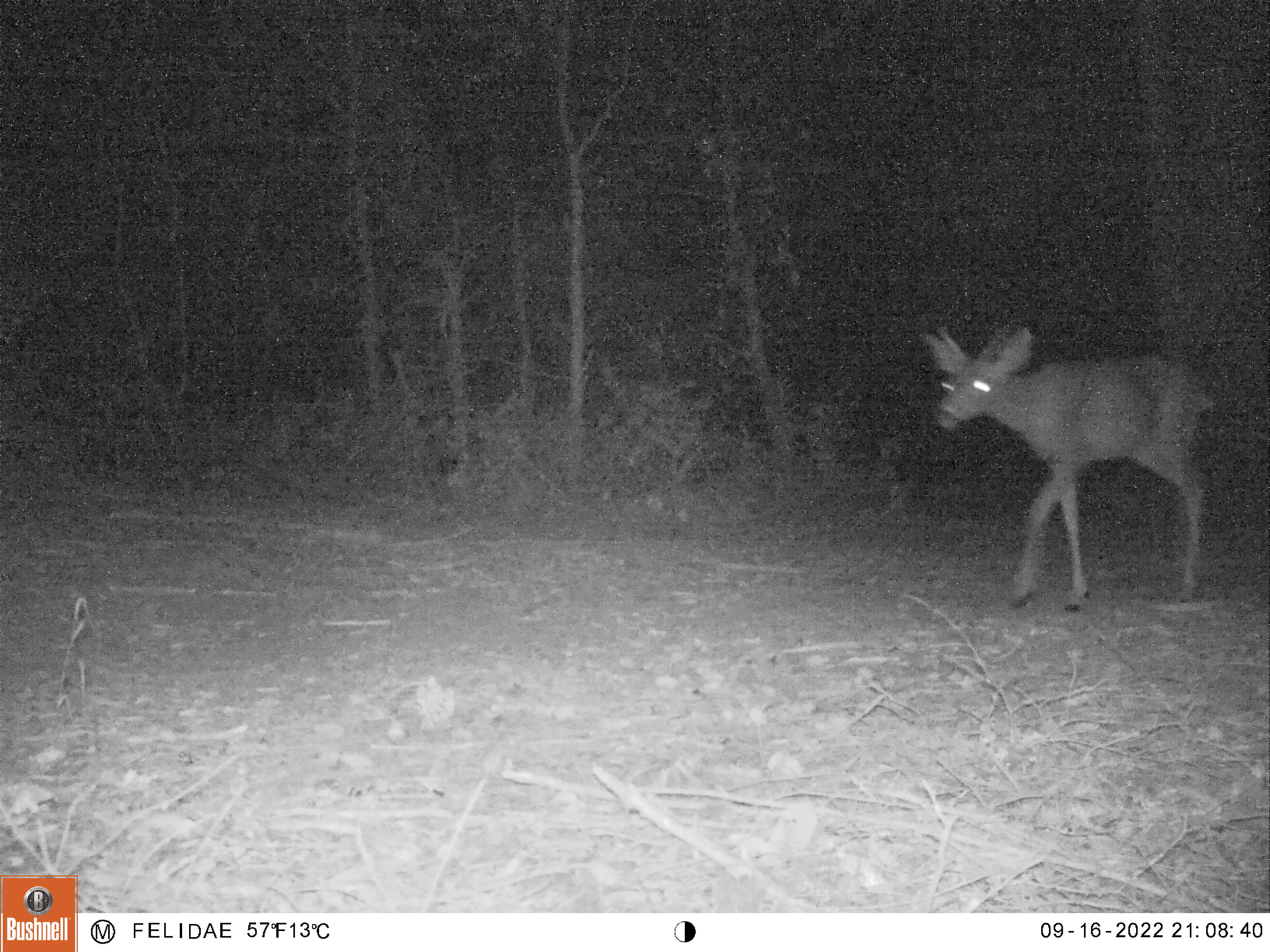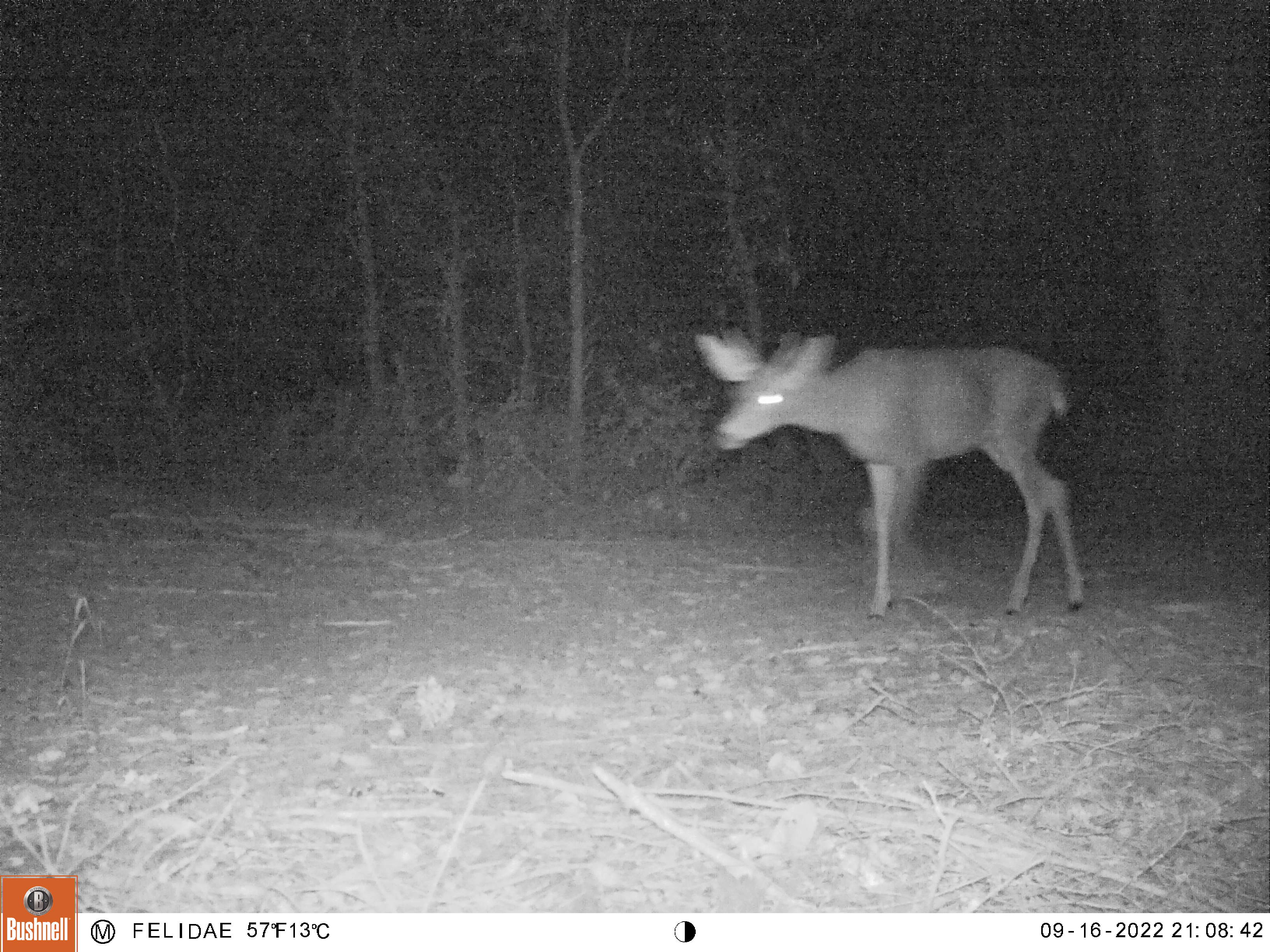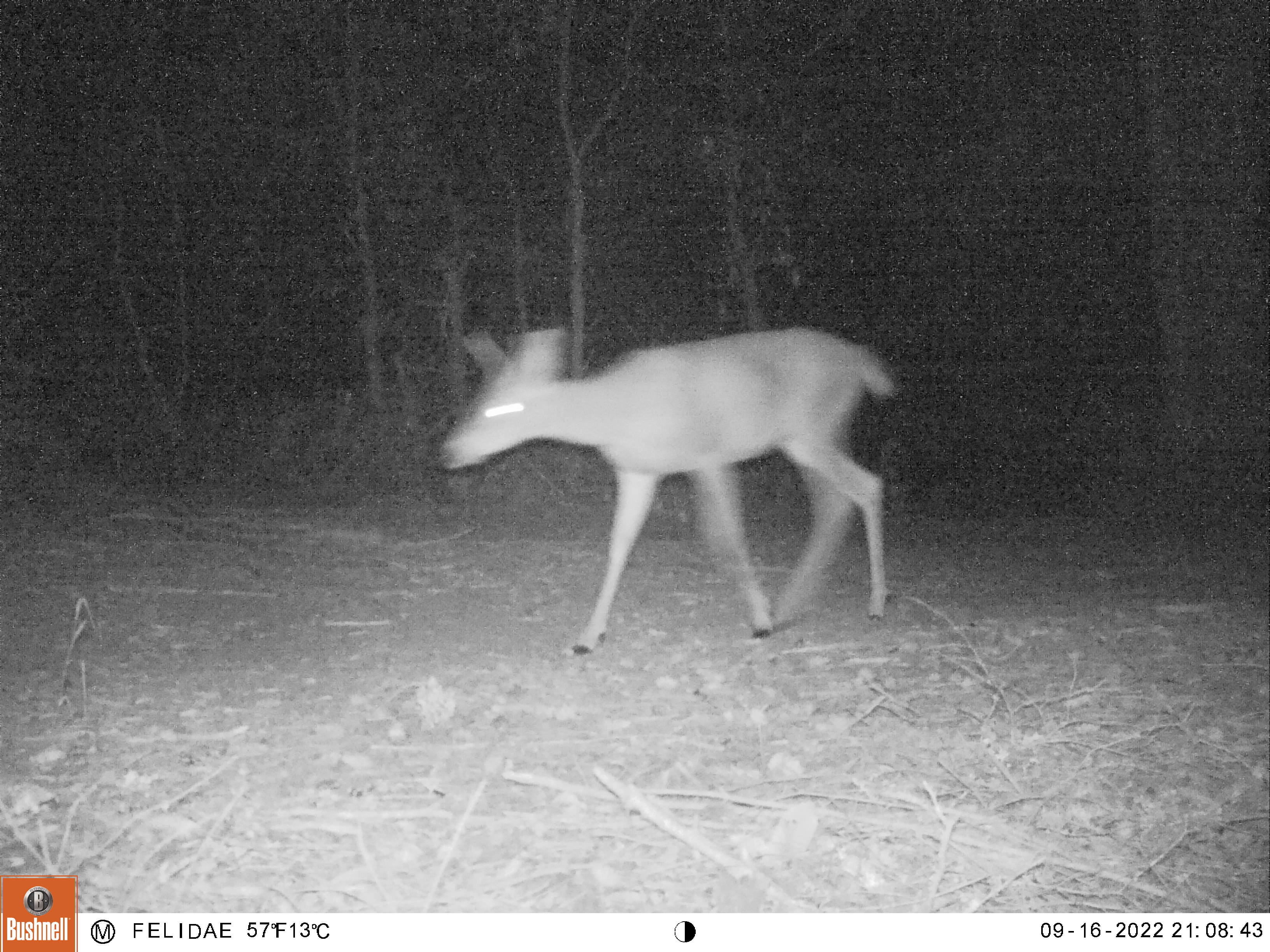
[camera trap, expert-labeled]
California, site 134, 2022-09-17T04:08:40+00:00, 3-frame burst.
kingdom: Animalia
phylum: Chordata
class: Mammalia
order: Artiodactyla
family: Cervidae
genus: Odocoileus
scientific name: Odocoileus hemionus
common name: mule deer